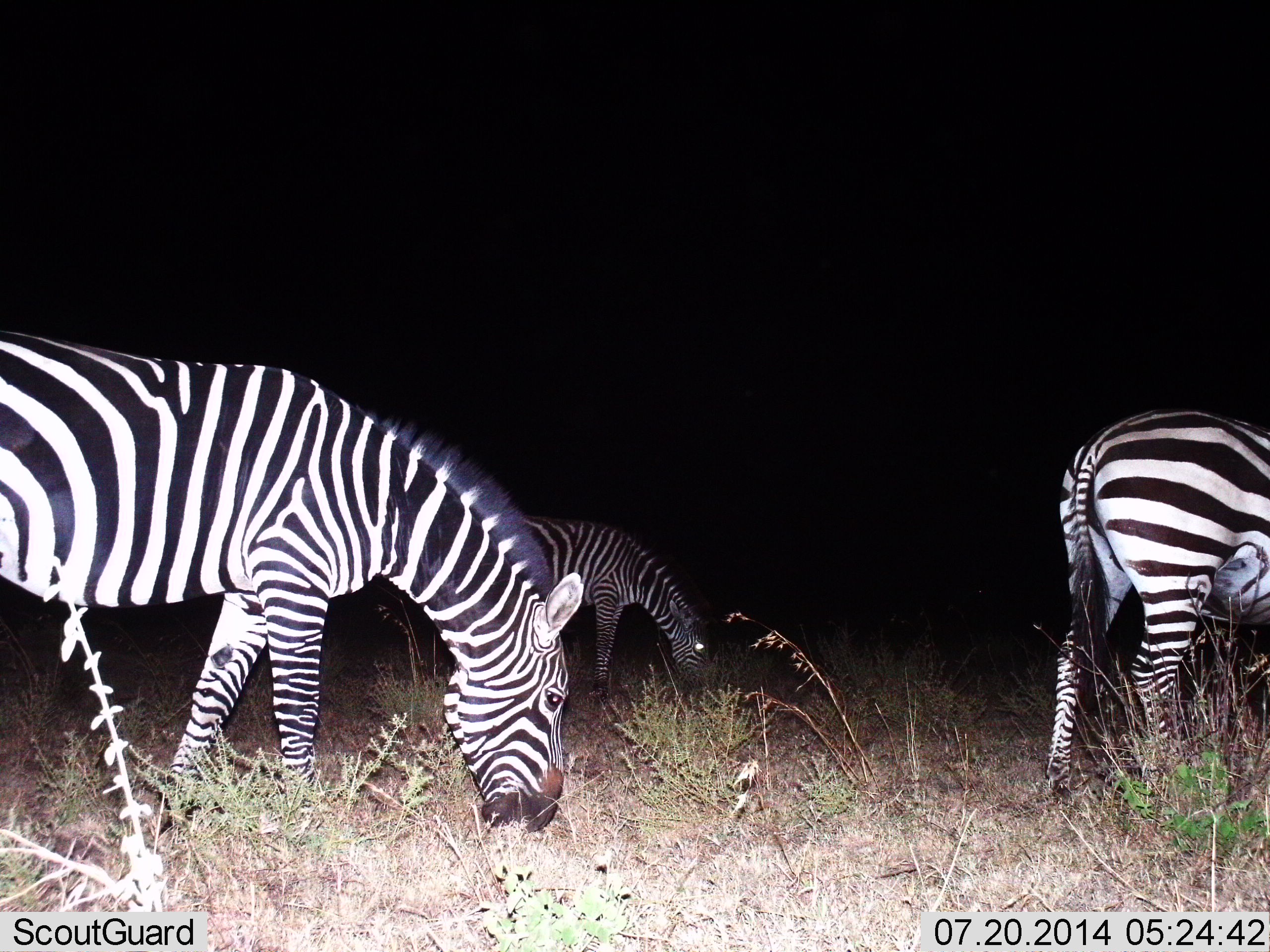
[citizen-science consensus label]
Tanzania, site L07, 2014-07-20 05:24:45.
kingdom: Animalia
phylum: Chordata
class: Mammalia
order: Perissodactyla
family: Equidae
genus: Equus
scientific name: Equus quagga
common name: plains zebra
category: zebra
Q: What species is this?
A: Zebra (plains zebra) (Equus quagga).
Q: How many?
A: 3.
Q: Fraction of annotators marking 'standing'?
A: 30%.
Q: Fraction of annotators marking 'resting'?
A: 0%.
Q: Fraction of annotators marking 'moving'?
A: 0%.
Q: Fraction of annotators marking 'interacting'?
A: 0%.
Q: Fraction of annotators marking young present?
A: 0%.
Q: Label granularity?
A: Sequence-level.